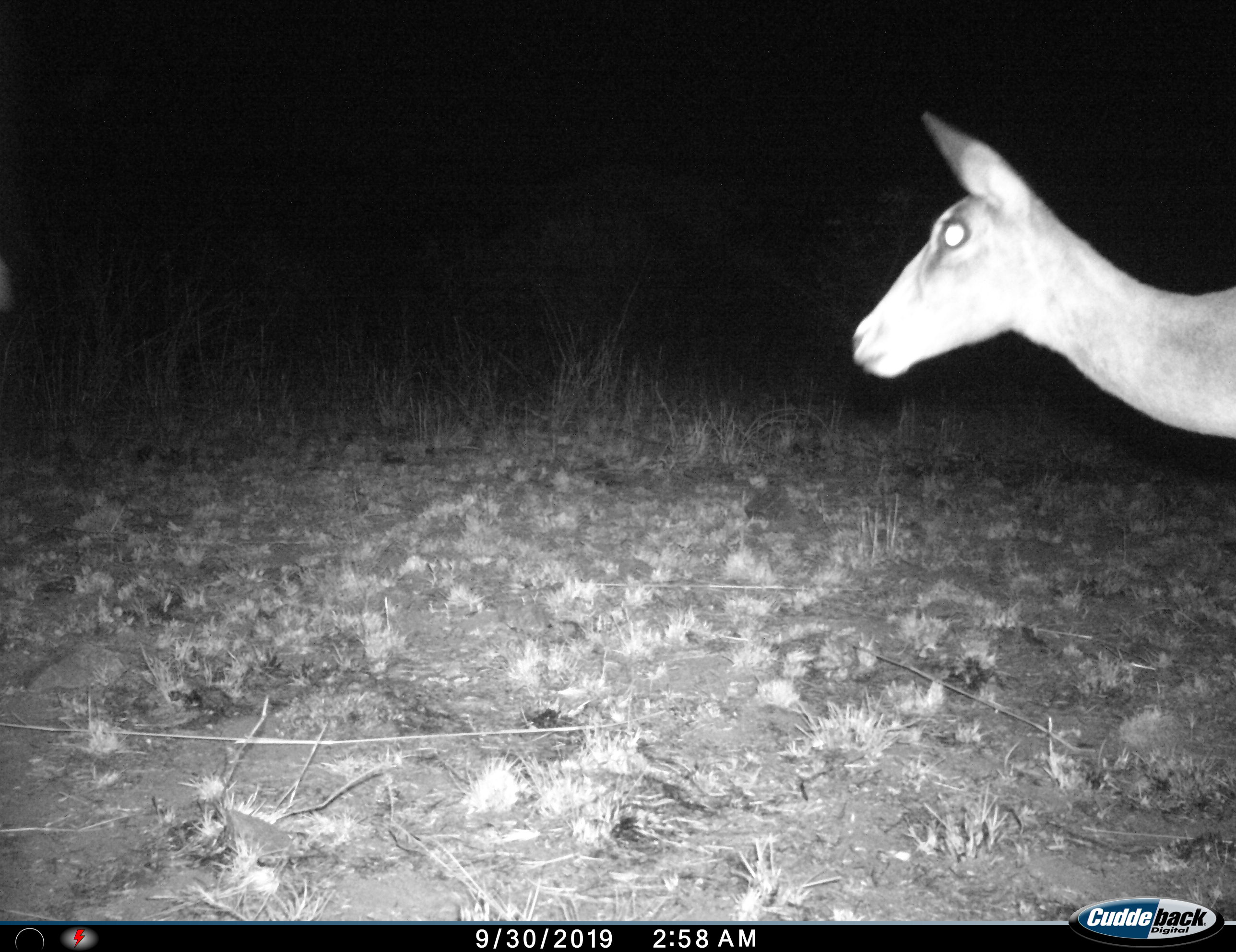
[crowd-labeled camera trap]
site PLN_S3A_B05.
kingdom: Animalia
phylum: Chordata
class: Mammalia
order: Artiodactyla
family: Bovidae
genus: Aepyceros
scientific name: Aepyceros melampus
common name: impala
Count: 1.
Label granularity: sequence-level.